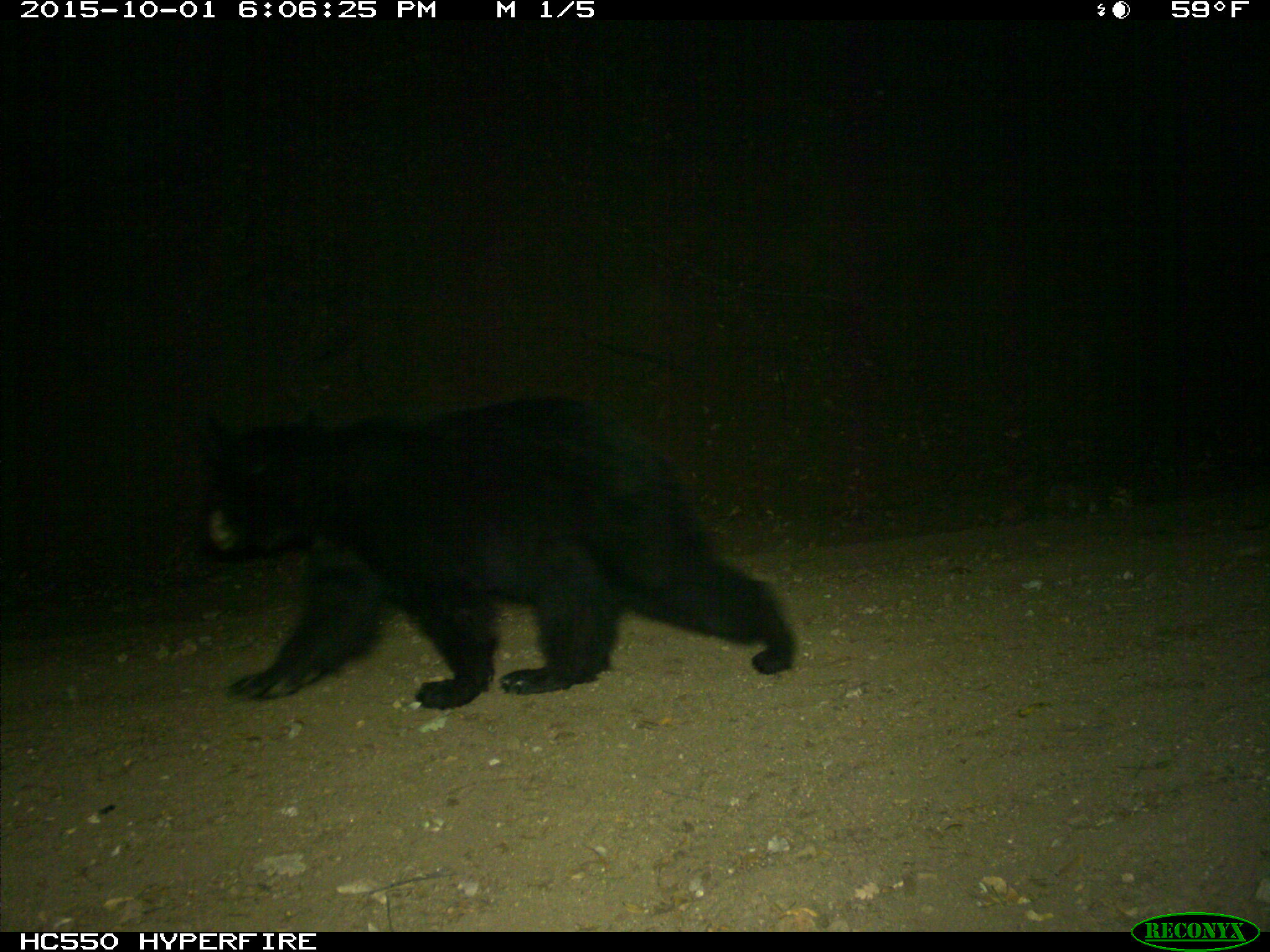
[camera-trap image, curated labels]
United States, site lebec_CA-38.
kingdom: Animalia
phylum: Chordata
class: Mammalia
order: Carnivora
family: Ursidae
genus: Ursus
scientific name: Ursus americanus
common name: american black bear